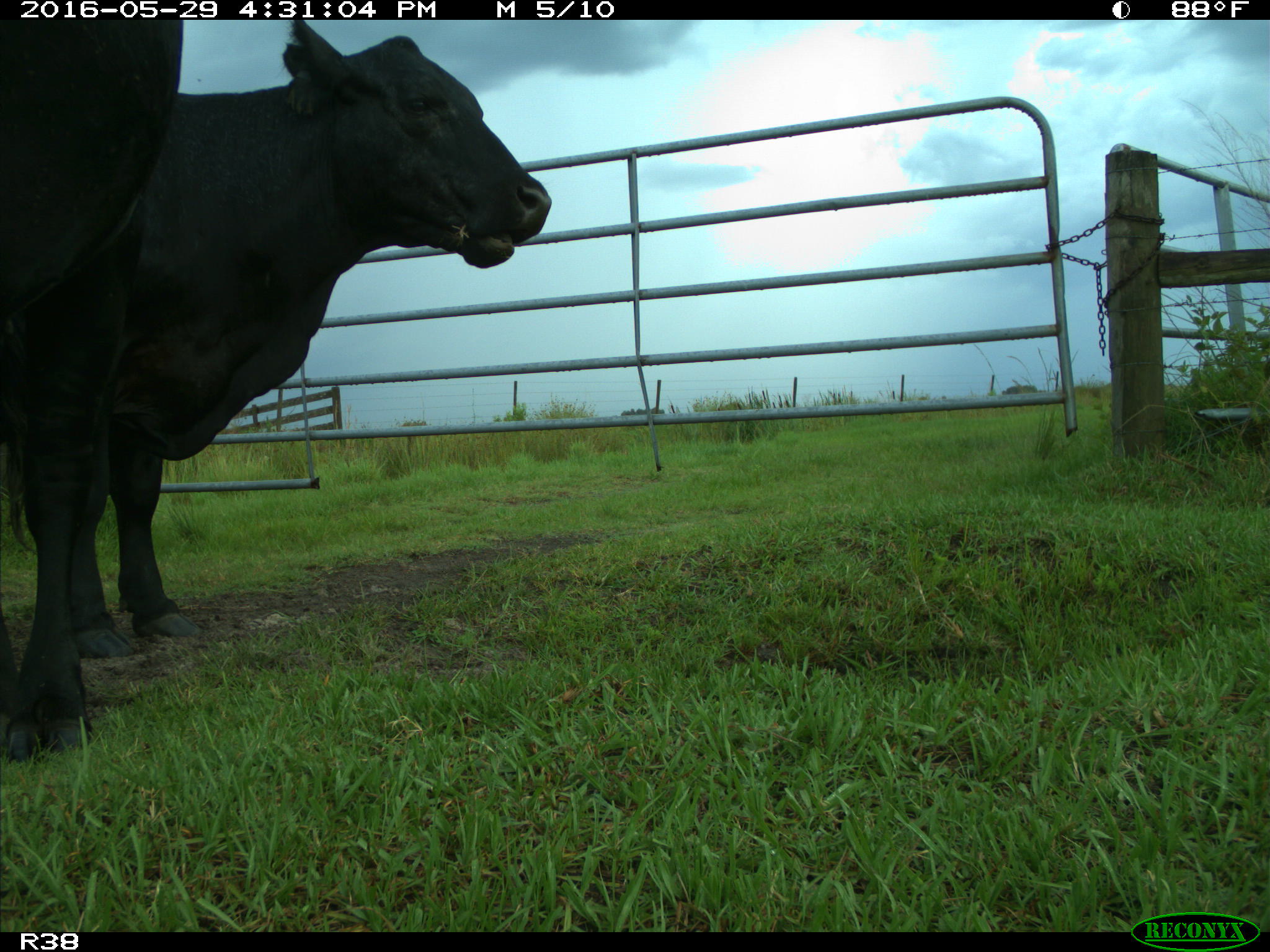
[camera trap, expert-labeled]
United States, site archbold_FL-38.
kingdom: Animalia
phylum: Chordata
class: Mammalia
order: Artiodactyla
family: Bovidae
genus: Bos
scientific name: Bos taurus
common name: domestic cow